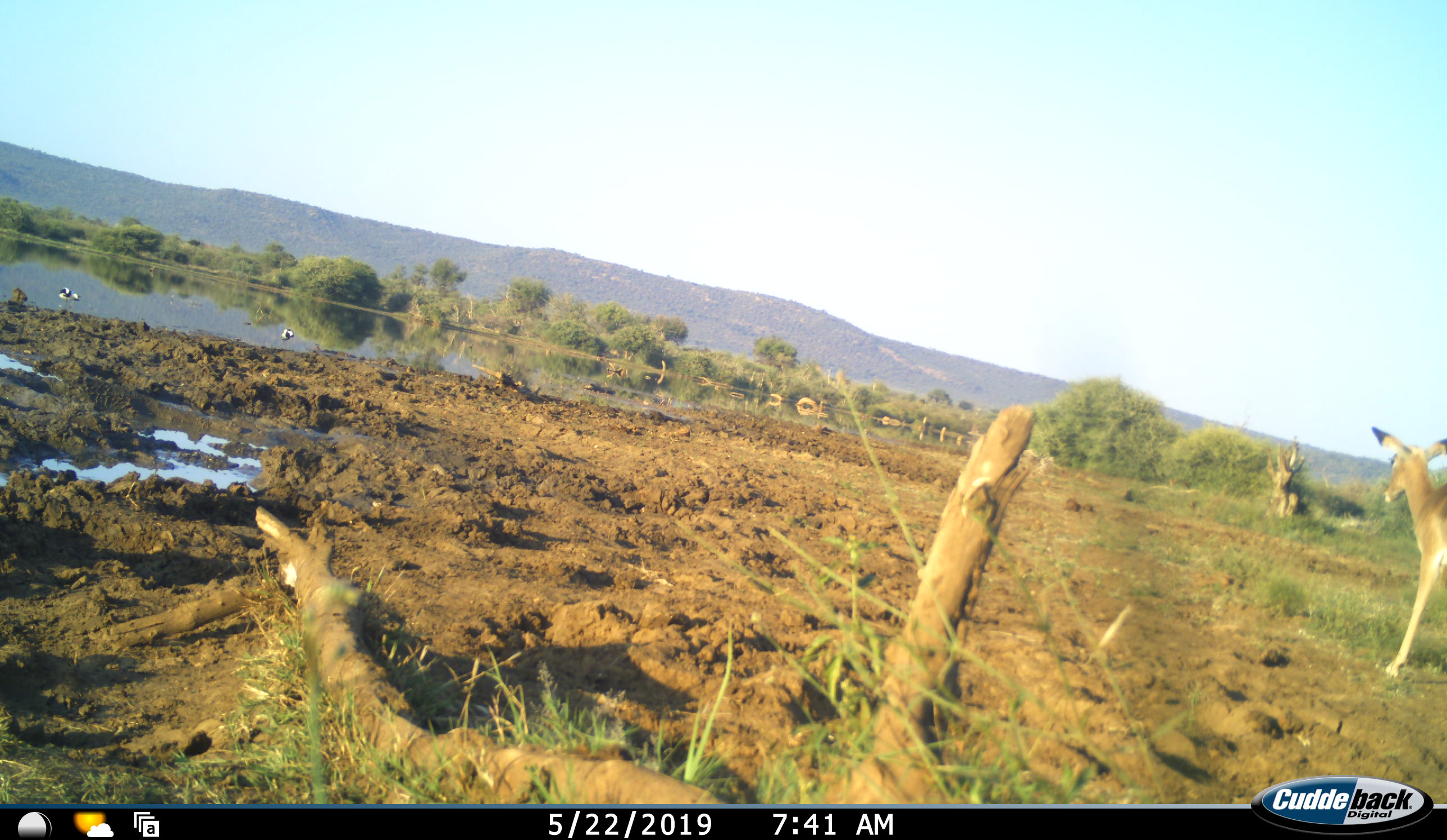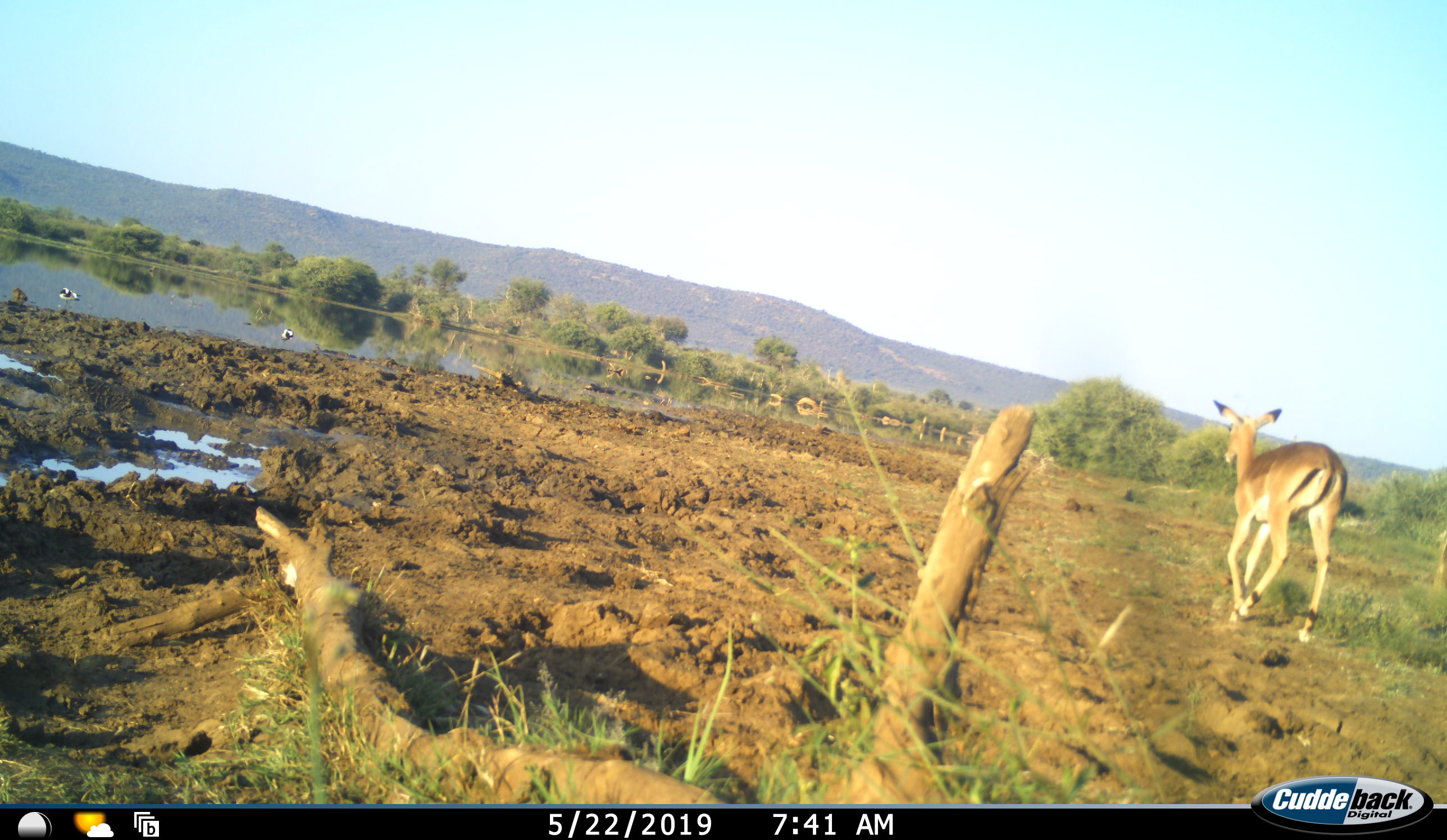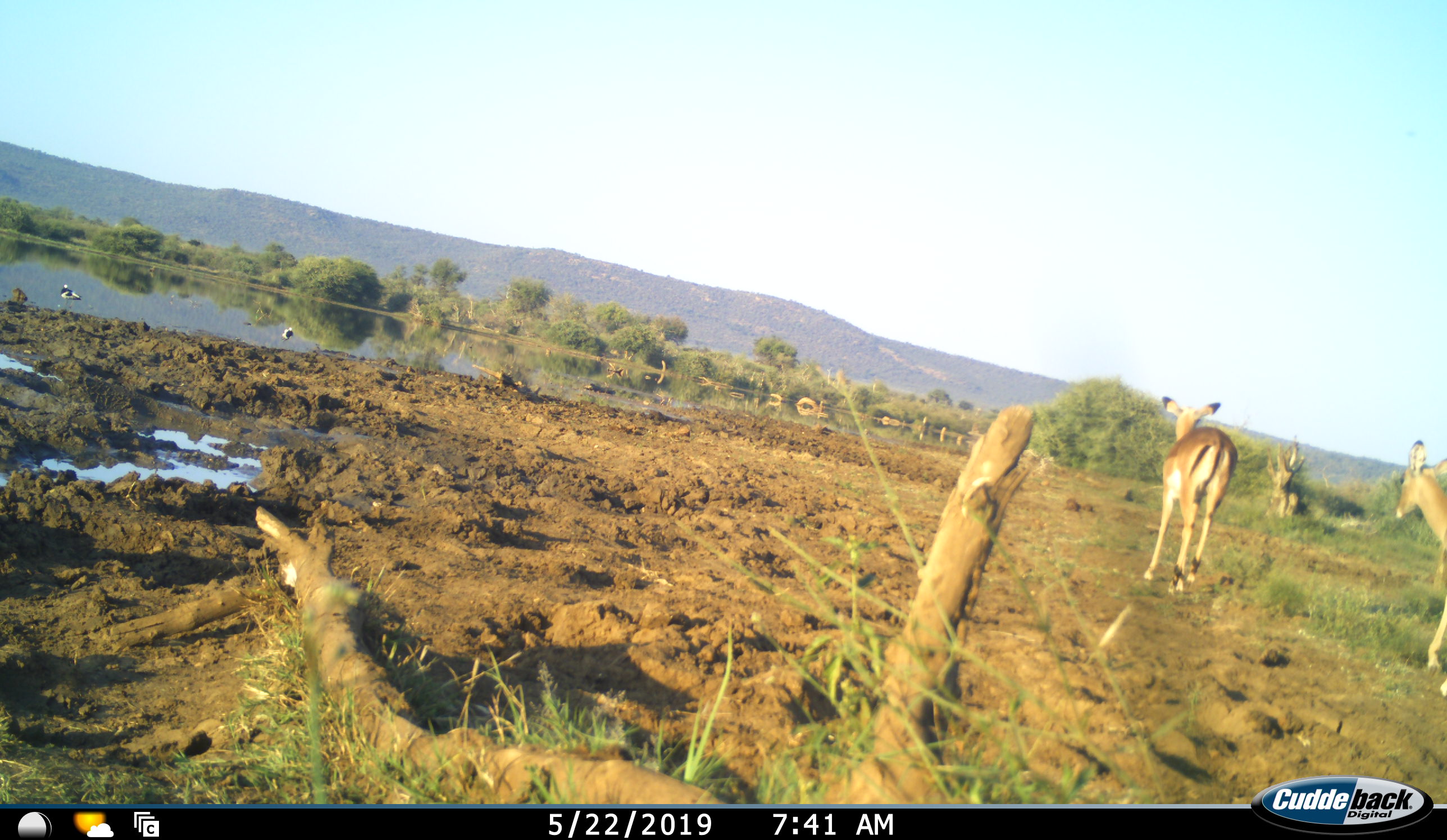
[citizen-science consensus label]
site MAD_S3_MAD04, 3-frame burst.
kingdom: Animalia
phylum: Chordata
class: Mammalia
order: Artiodactyla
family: Bovidae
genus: Aepyceros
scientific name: Aepyceros melampus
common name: impala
Impala (Aepyceros melampus), count 2. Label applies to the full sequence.